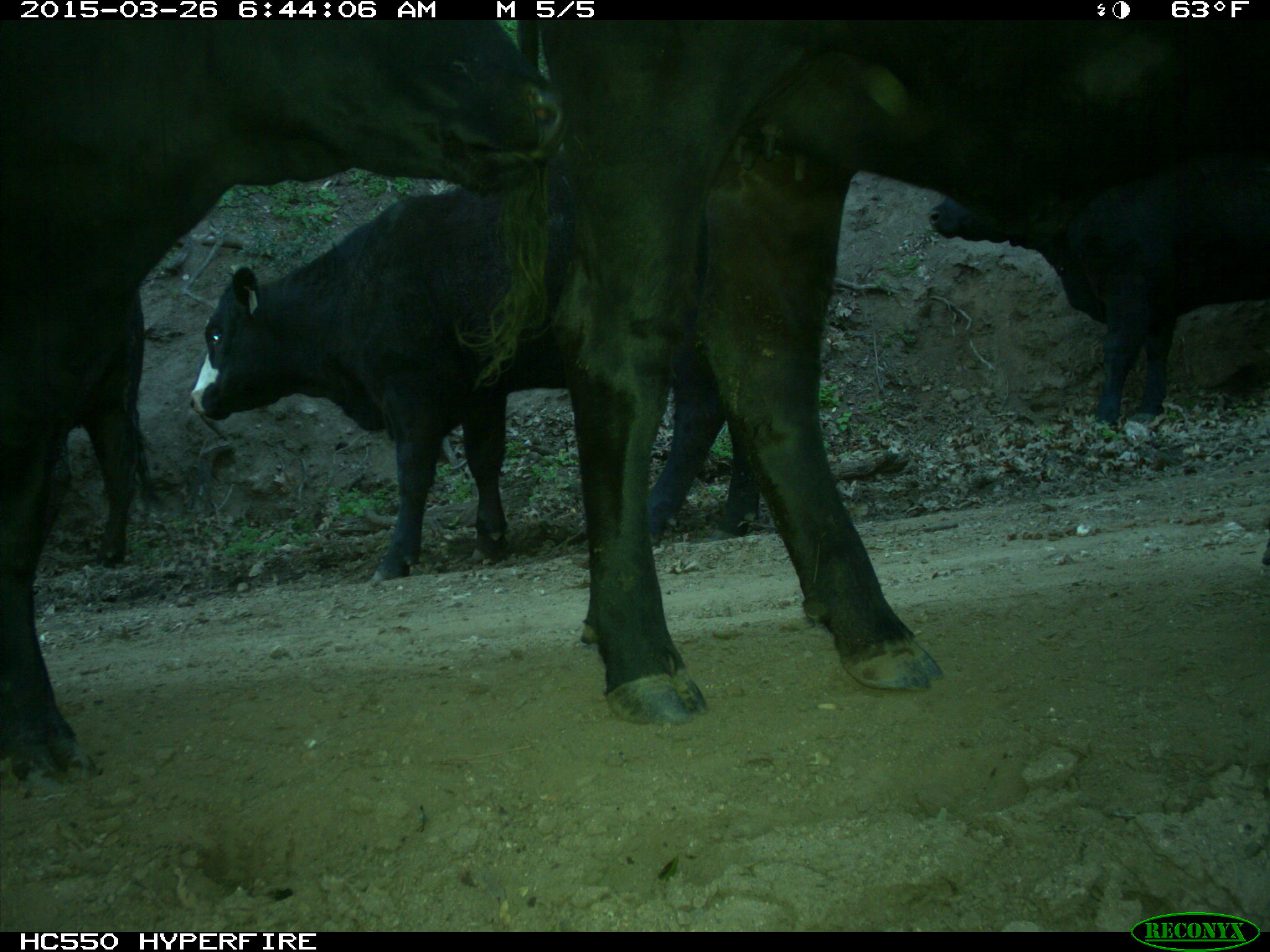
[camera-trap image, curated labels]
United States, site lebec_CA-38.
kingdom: Animalia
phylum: Chordata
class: Mammalia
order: Artiodactyla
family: Bovidae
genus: Bos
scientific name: Bos taurus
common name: domestic cow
Bos taurus (domestic cow).